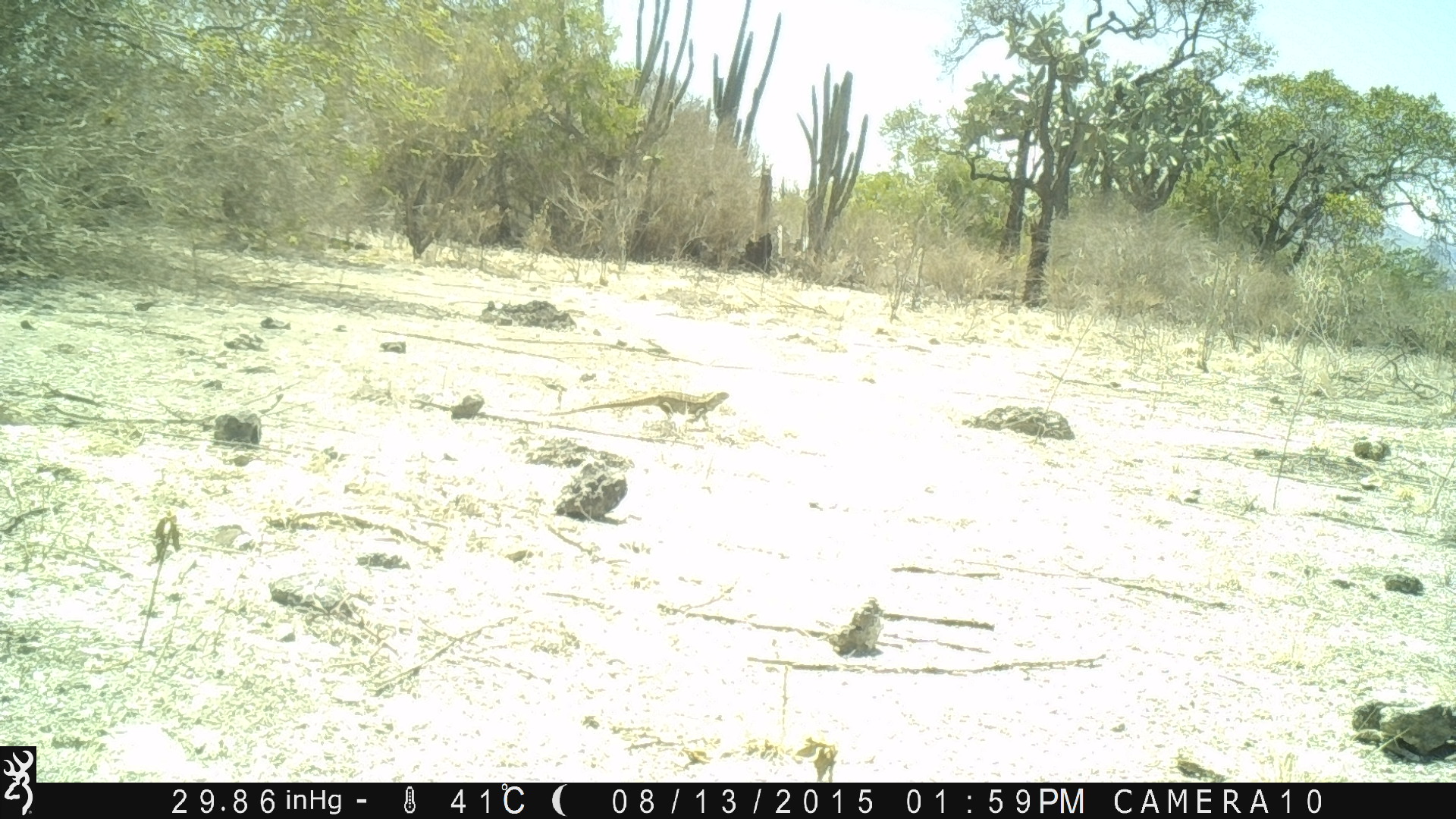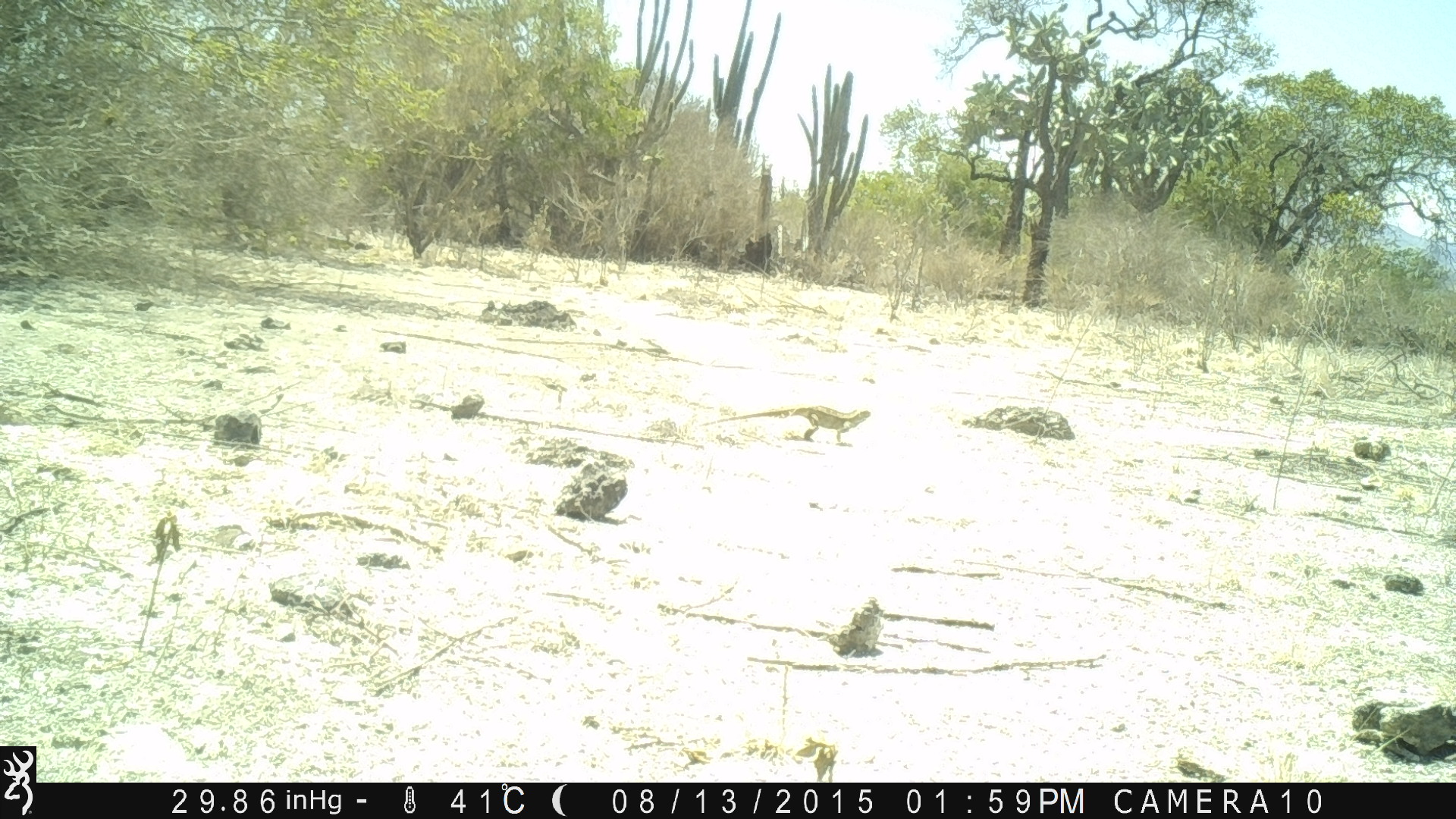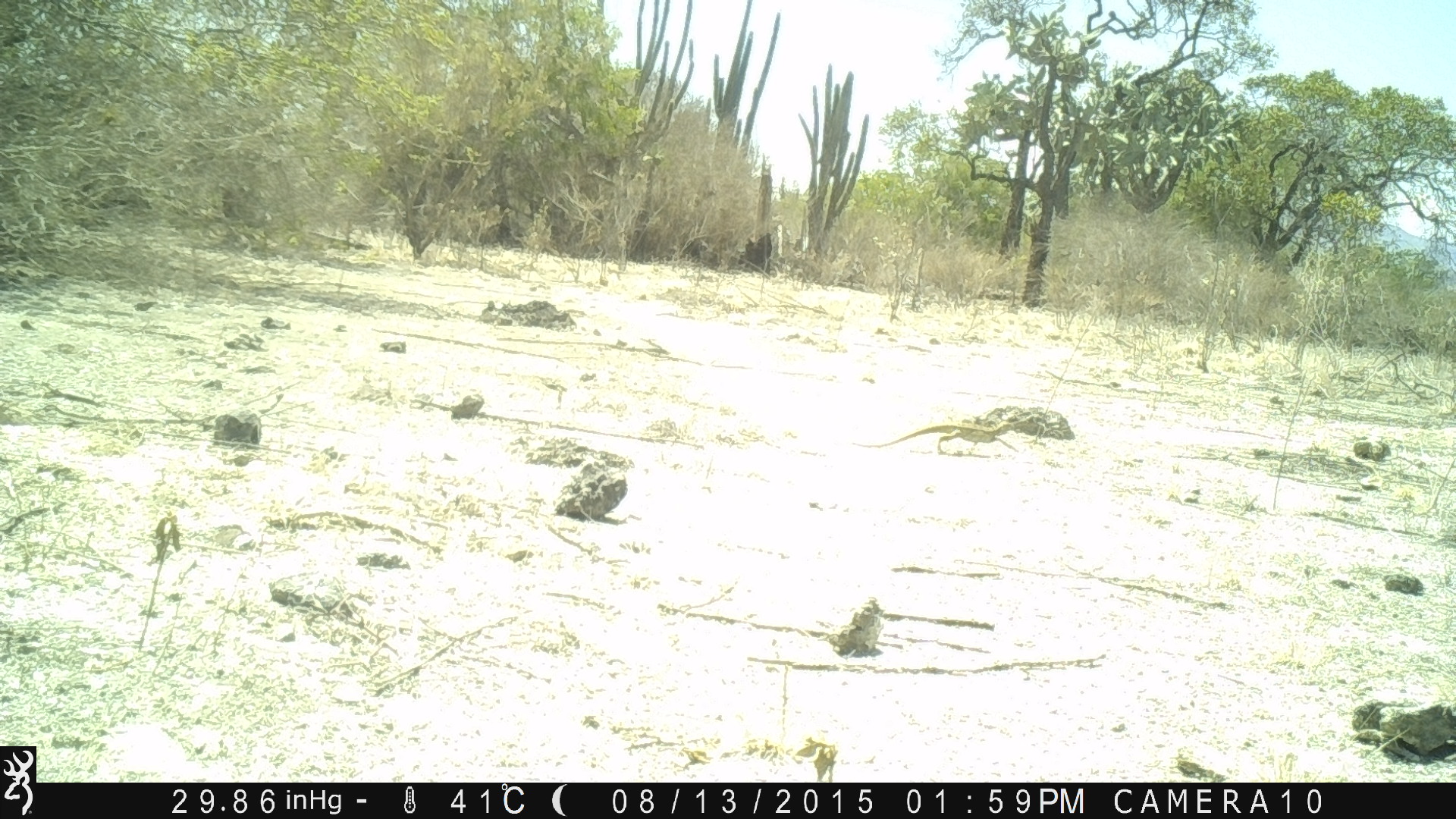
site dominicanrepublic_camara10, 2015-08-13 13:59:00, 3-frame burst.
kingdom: Animalia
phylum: Chordata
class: Reptilia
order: Squamata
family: Iguanidae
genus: Iguana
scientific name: Iguana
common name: typical iguanas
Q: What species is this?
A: Iguana (typical iguanas).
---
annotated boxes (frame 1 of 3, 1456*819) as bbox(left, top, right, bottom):
iguana: bbox(535, 387, 732, 431)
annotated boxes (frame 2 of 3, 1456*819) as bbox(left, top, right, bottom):
iguana: bbox(701, 405, 877, 447)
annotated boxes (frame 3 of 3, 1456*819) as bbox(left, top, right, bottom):
iguana: bbox(847, 420, 1022, 456)